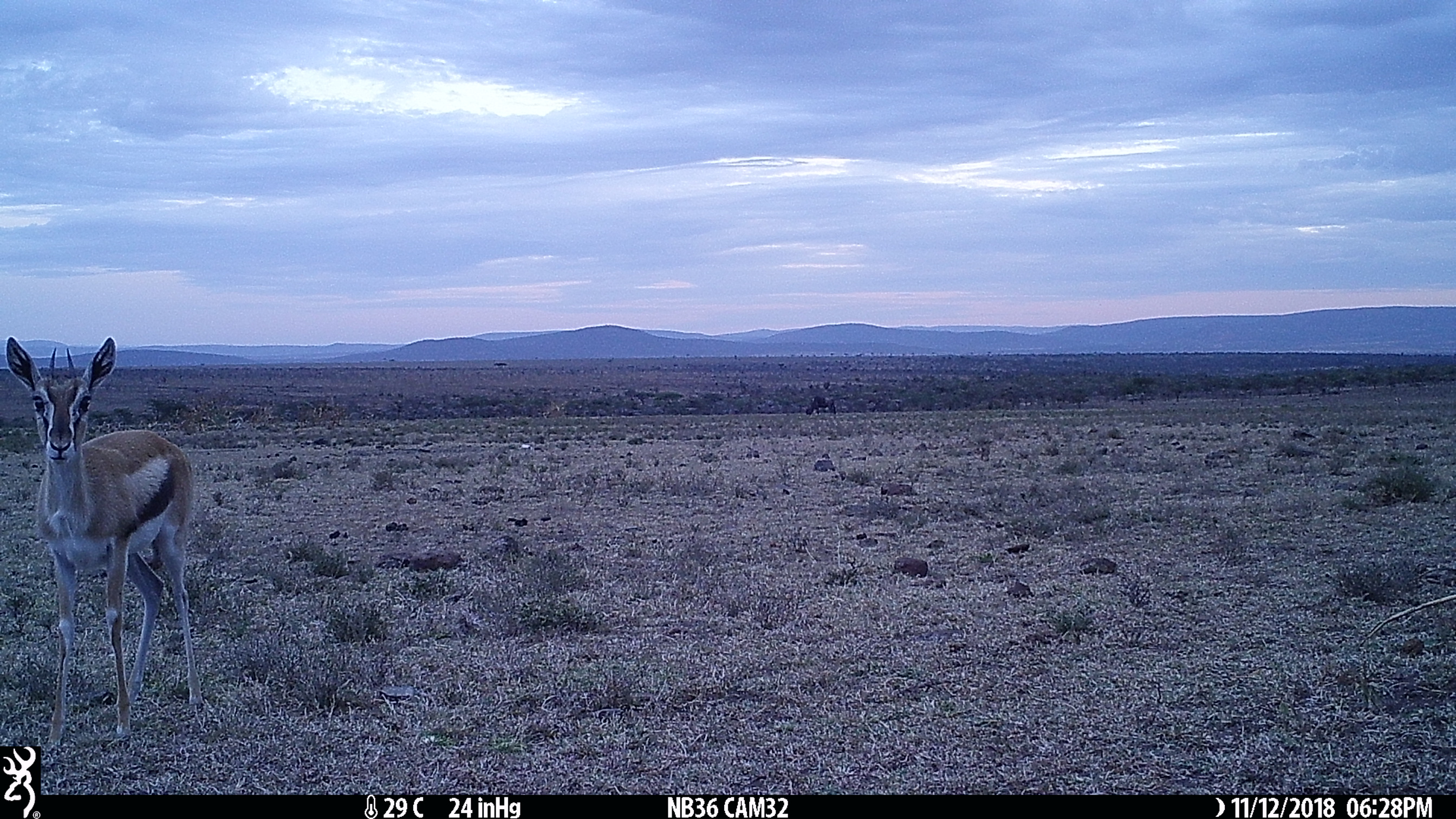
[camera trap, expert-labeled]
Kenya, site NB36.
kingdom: Animalia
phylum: Chordata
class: Mammalia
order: Artiodactyla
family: Bovidae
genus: Eudorcas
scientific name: Eudorcas thomsonii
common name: thomon's gazelle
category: gazelle thomsons